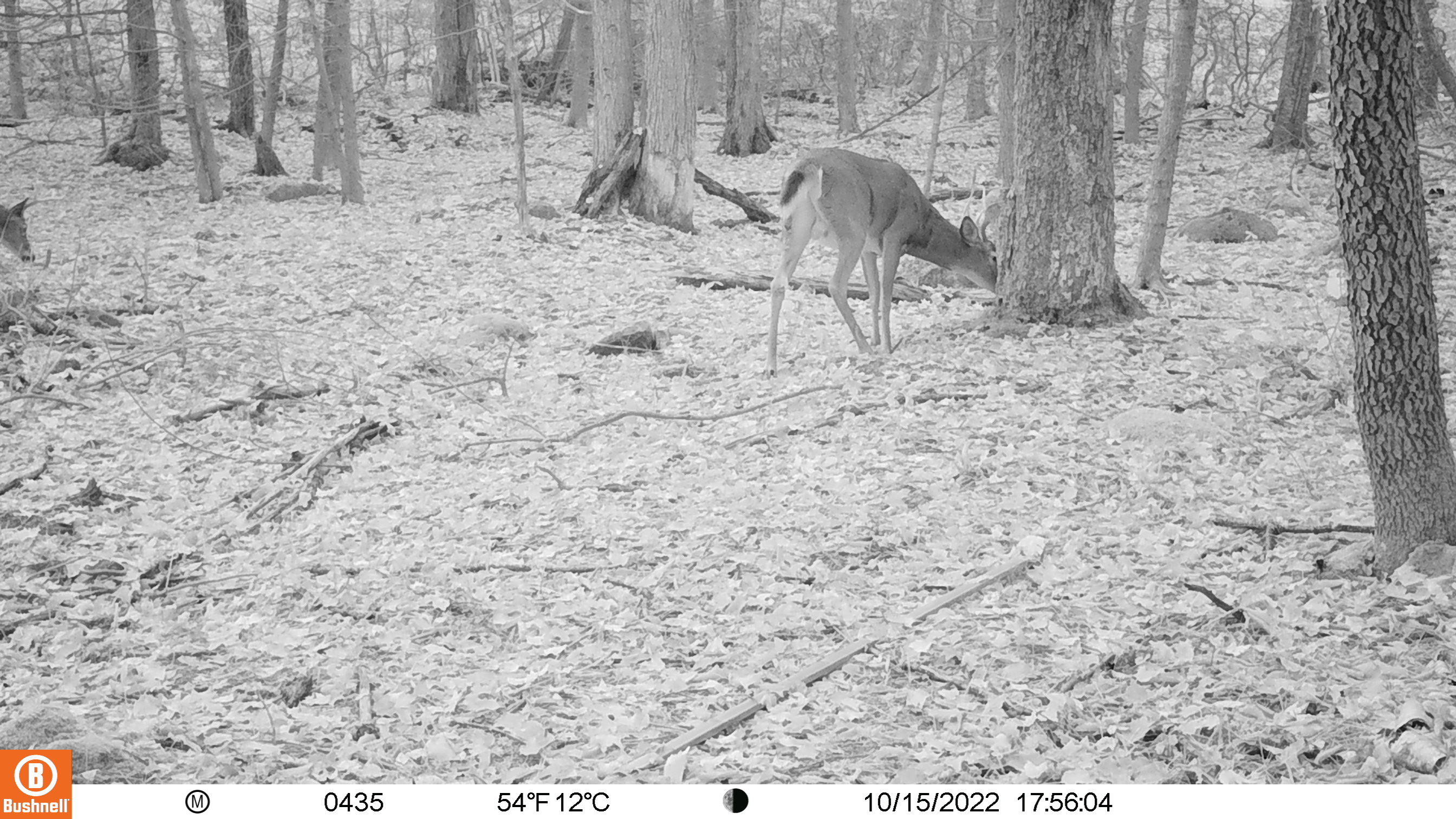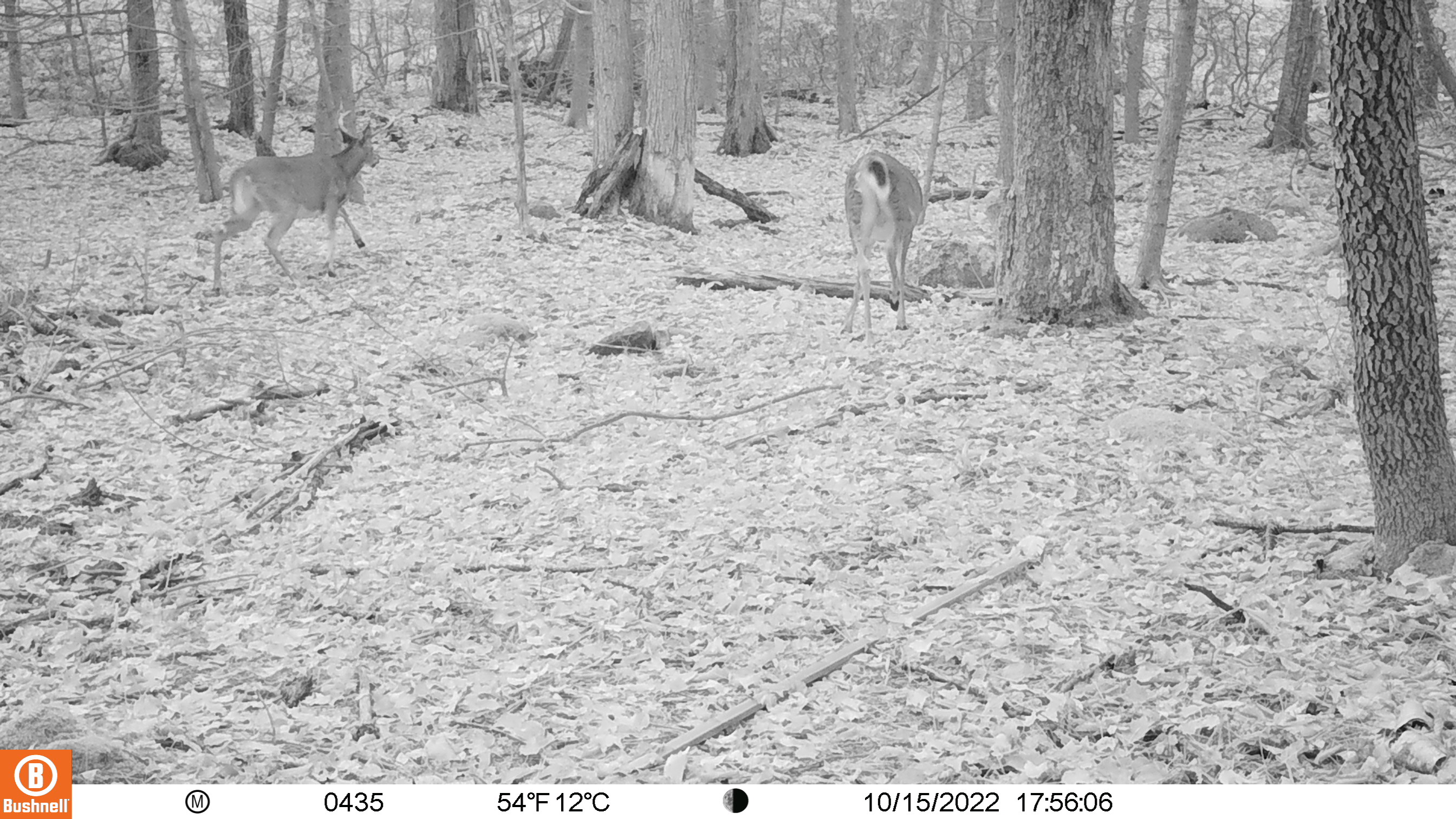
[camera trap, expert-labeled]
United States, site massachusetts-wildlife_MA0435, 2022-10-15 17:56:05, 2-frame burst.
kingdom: Animalia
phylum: Chordata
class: Mammalia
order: Artiodactyla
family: Cervidae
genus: Odocoileus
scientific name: Odocoileus virginianus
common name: white-tailed deer